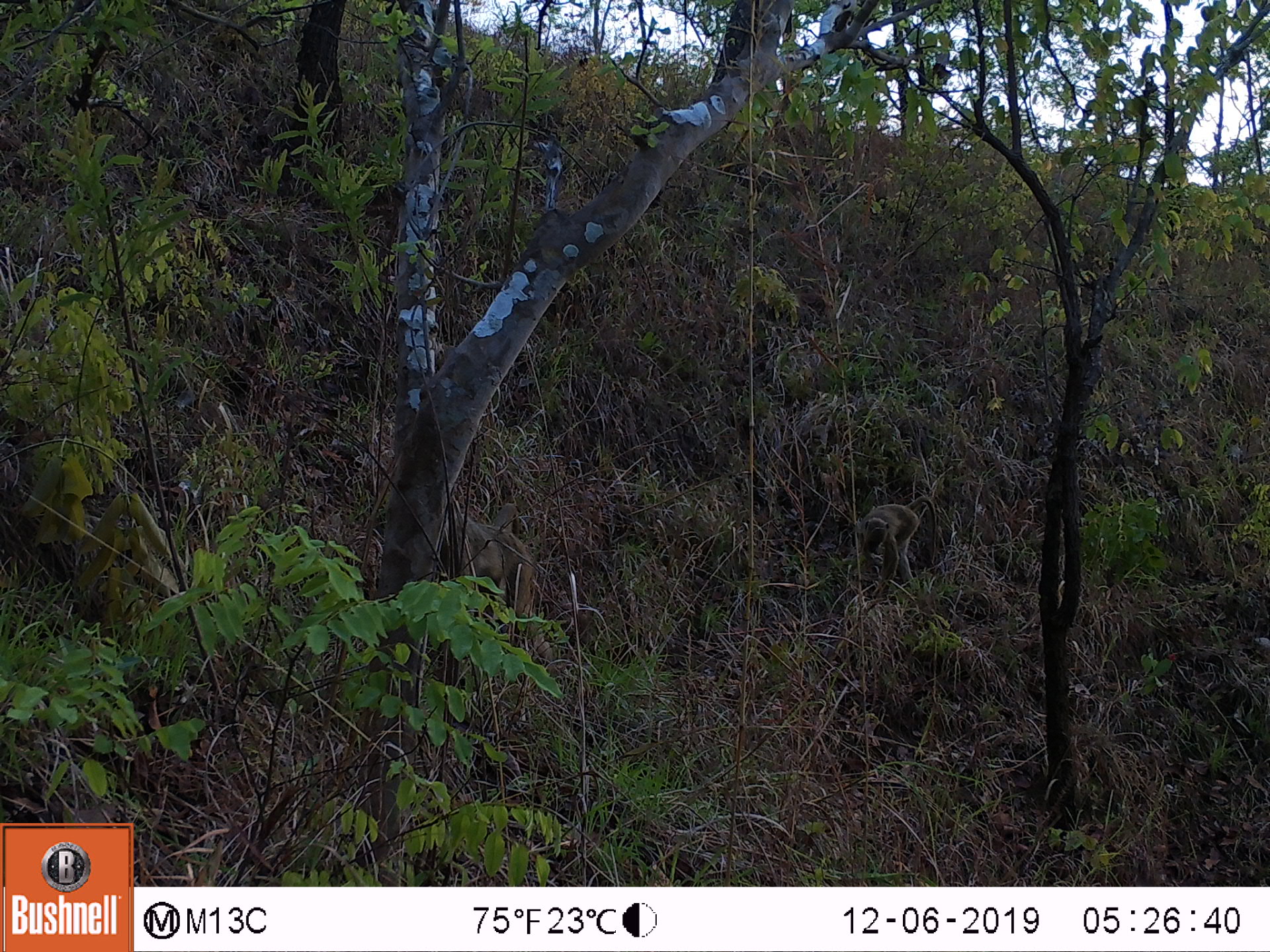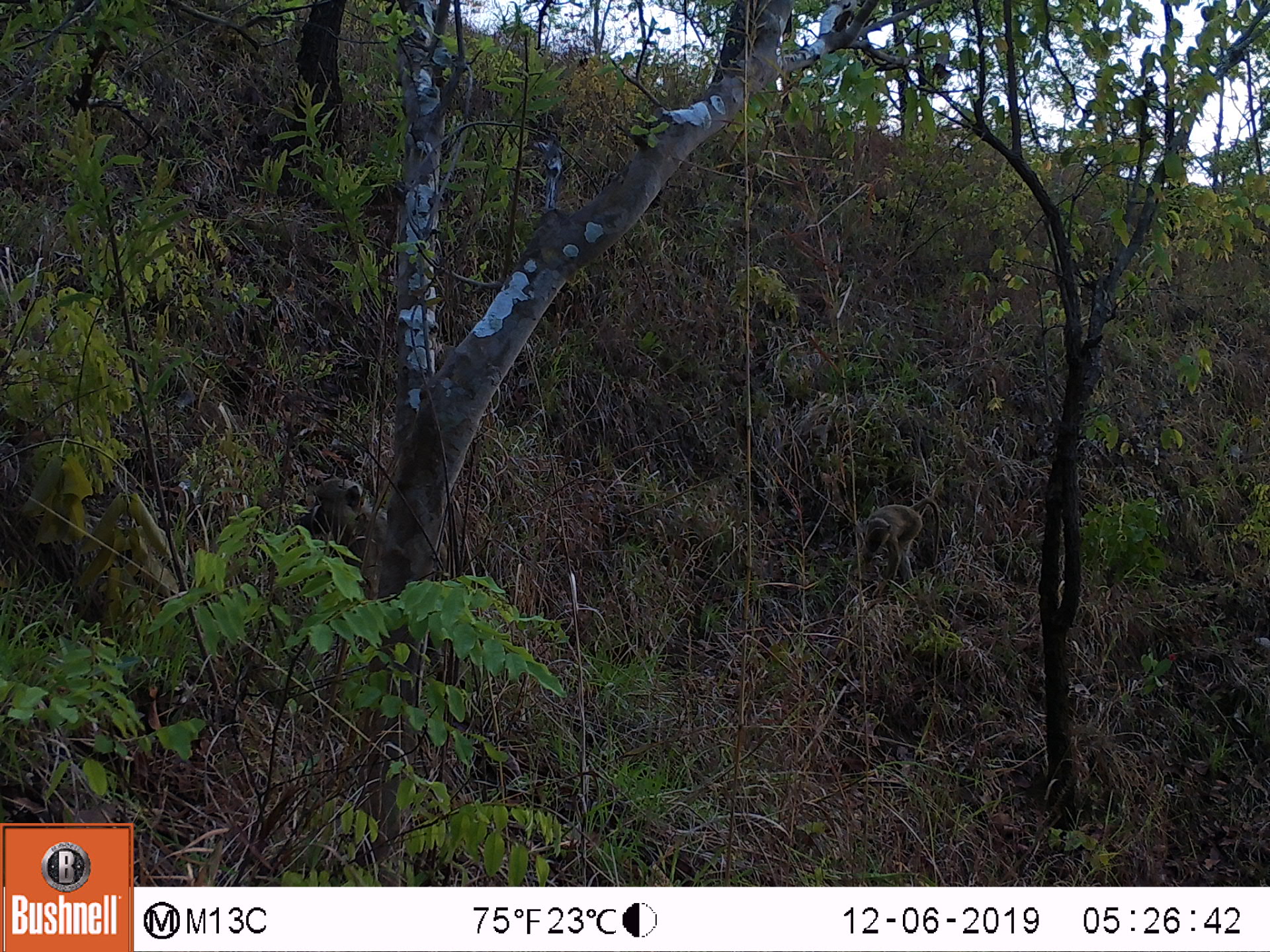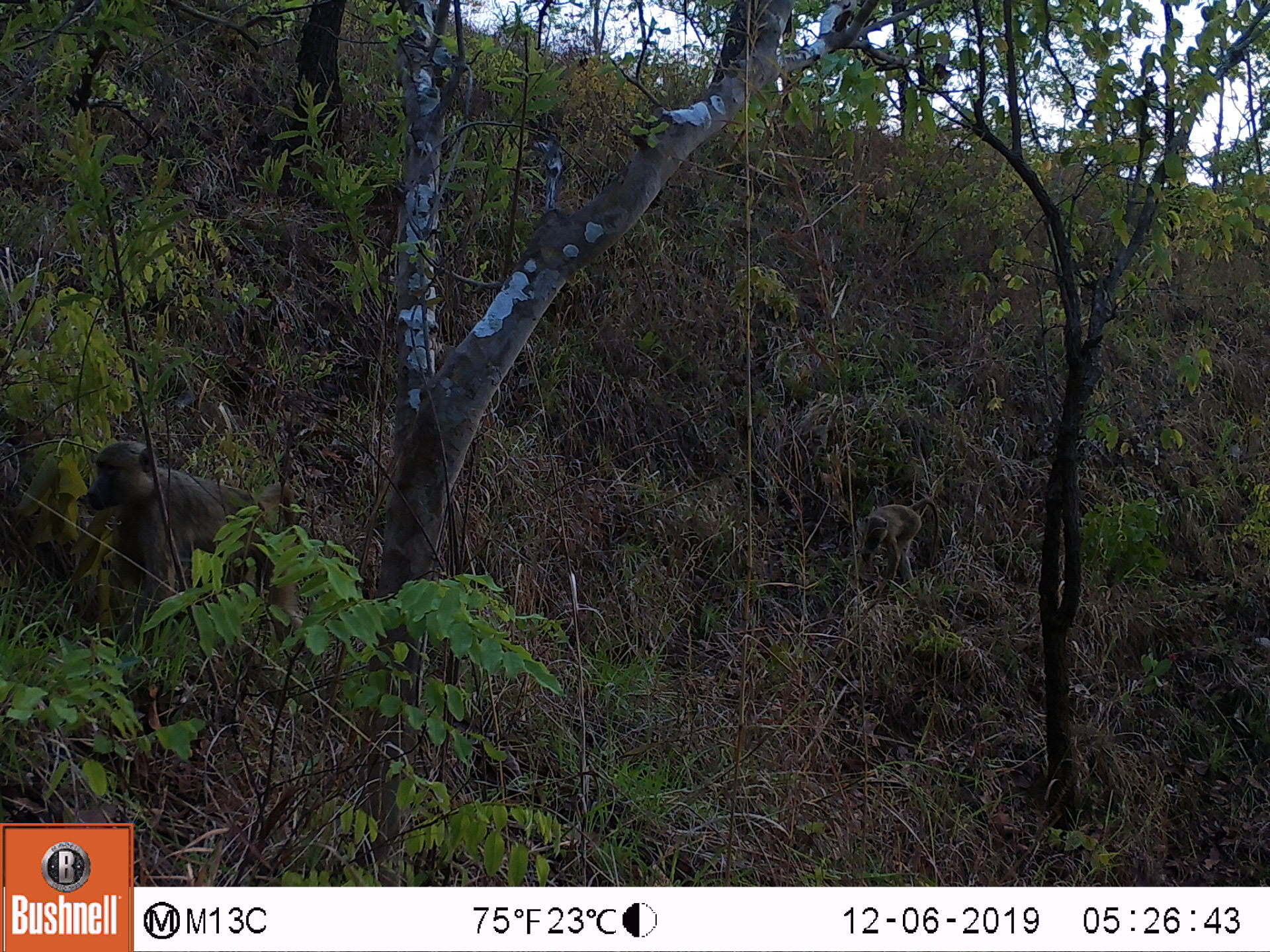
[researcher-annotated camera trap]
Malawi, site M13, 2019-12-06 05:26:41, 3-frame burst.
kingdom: Animalia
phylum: Chordata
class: Mammalia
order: Primates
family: Cercopithecidae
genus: Papio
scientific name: Papio cynocephalus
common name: yellow baboon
Yellow baboon (Papio cynocephalus), count 2.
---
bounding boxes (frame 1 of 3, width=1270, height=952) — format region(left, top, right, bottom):
yellow baboon: region(440, 489, 541, 639); region(845, 489, 939, 604)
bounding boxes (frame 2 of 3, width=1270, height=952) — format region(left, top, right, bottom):
yellow baboon: region(287, 468, 388, 582); region(848, 491, 946, 601)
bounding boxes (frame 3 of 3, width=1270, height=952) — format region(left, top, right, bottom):
yellow baboon: region(76, 438, 303, 628); region(855, 497, 946, 596)